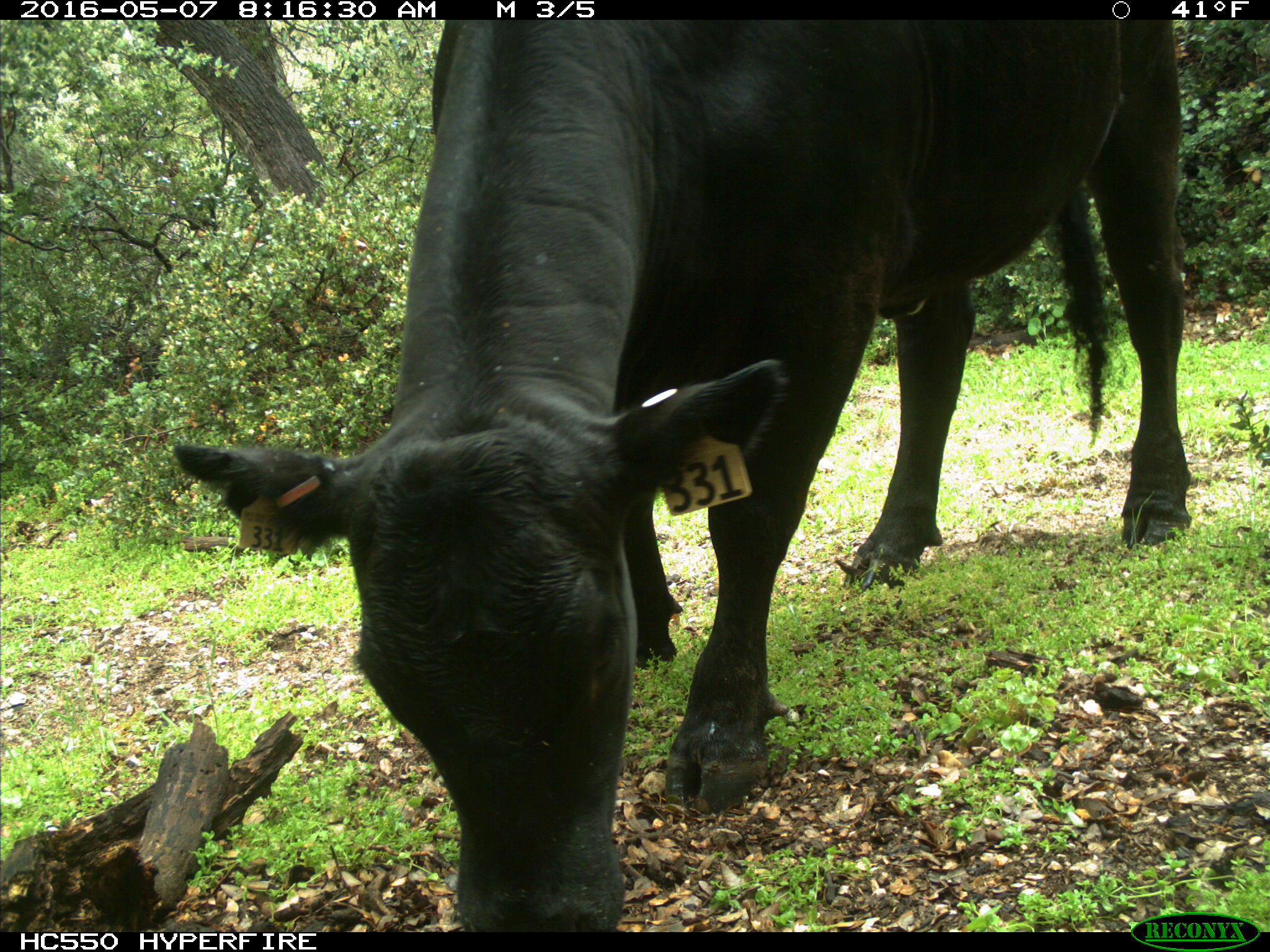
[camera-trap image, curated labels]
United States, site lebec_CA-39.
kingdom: Animalia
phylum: Chordata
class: Mammalia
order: Artiodactyla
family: Bovidae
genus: Bos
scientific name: Bos taurus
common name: domestic cow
Bos taurus (domestic cow).